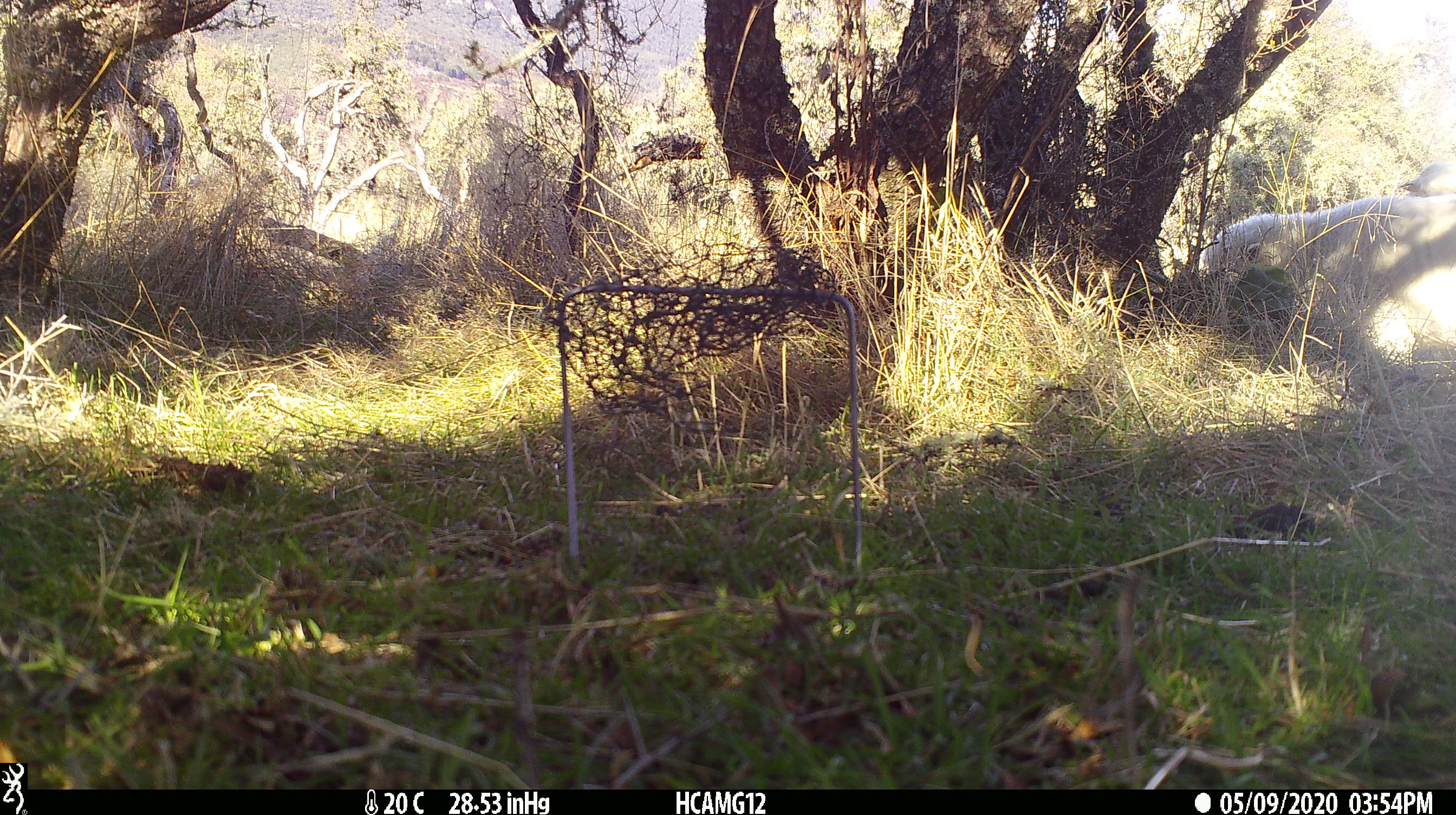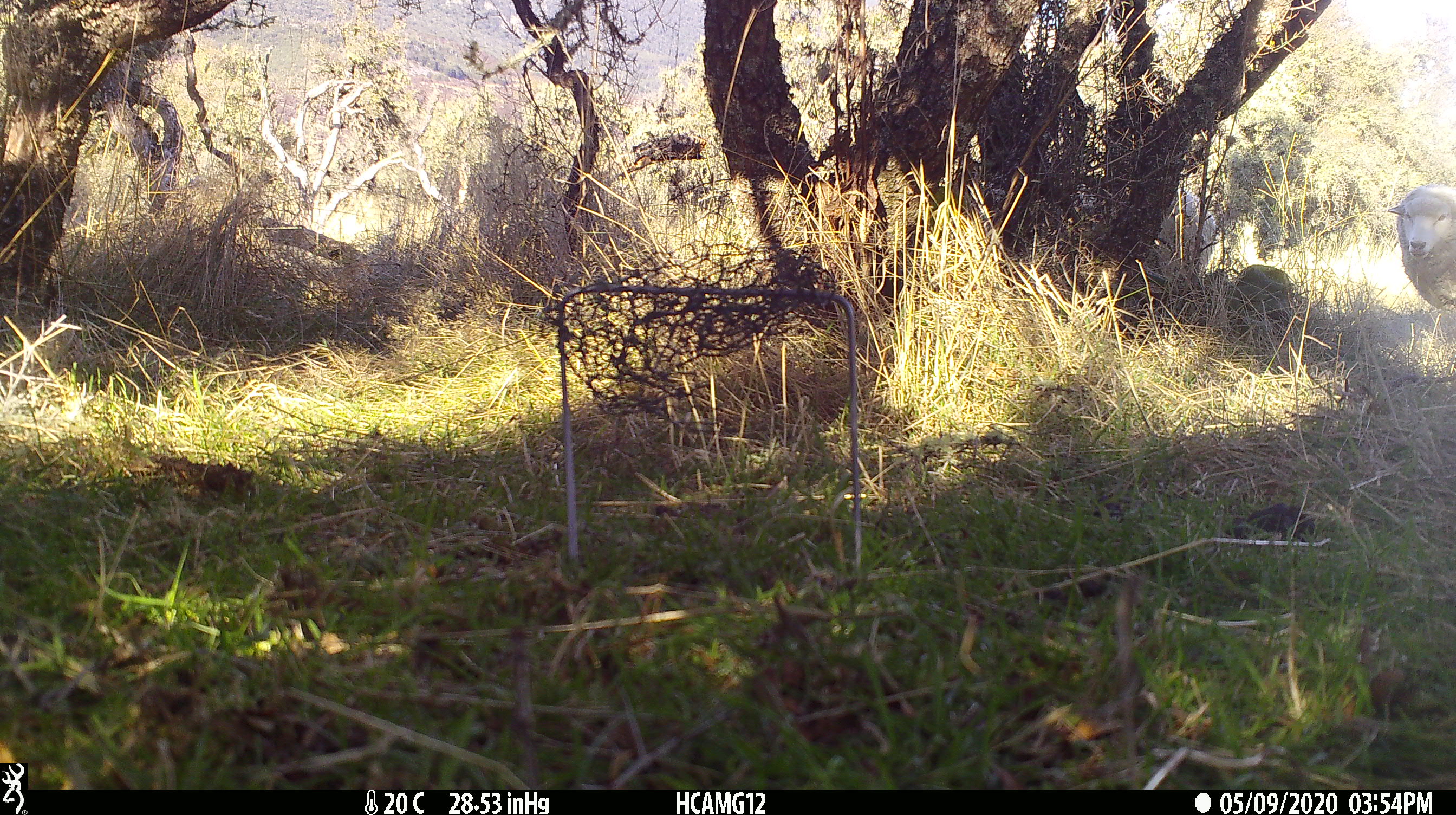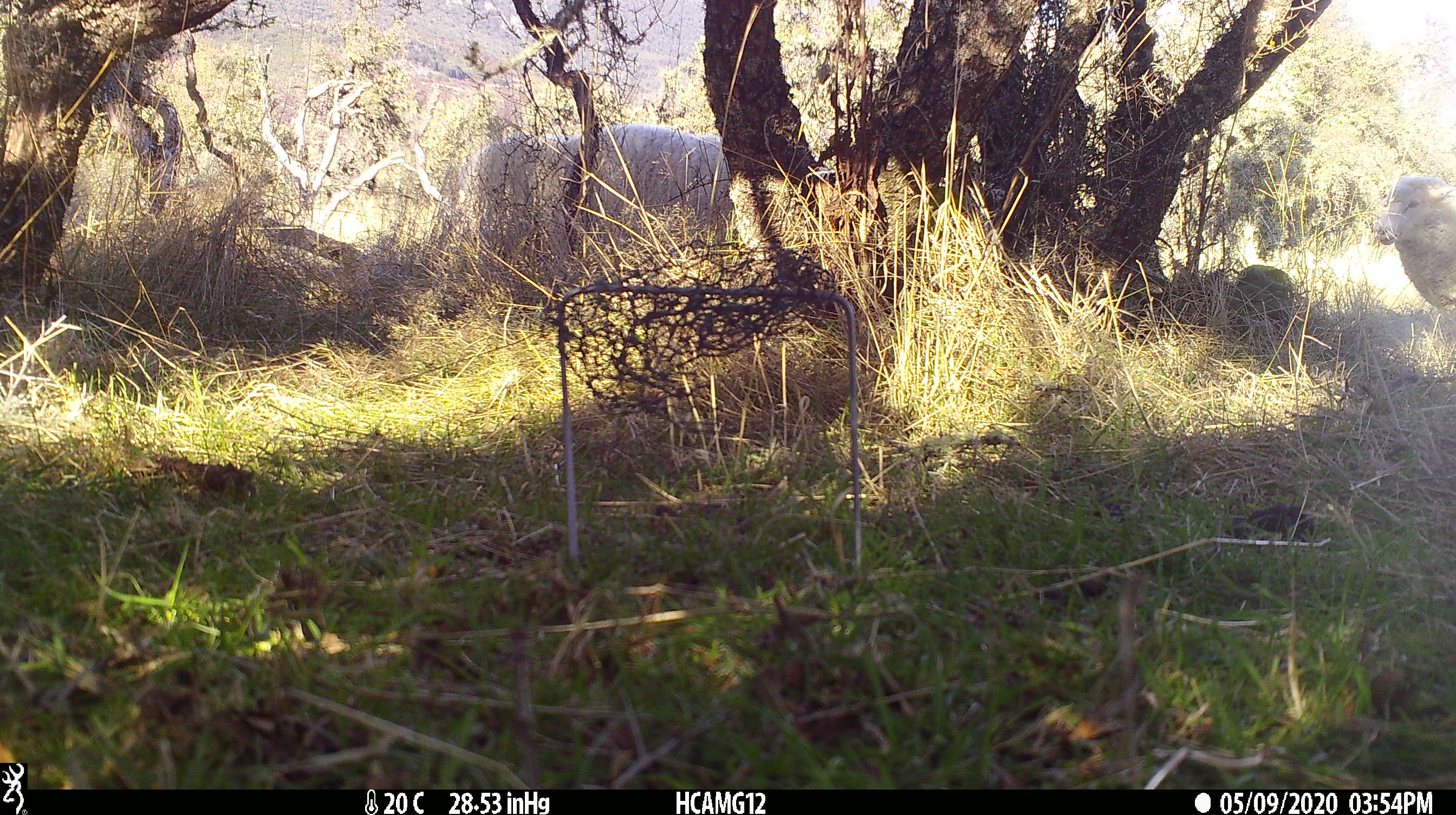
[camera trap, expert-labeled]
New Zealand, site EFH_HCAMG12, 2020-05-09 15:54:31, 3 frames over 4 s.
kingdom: Animalia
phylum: Chordata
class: Mammalia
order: Artiodactyla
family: Bovidae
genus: Ovis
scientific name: Ovis aries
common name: domestic sheep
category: sheep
Sheep (domestic sheep) (Ovis aries).